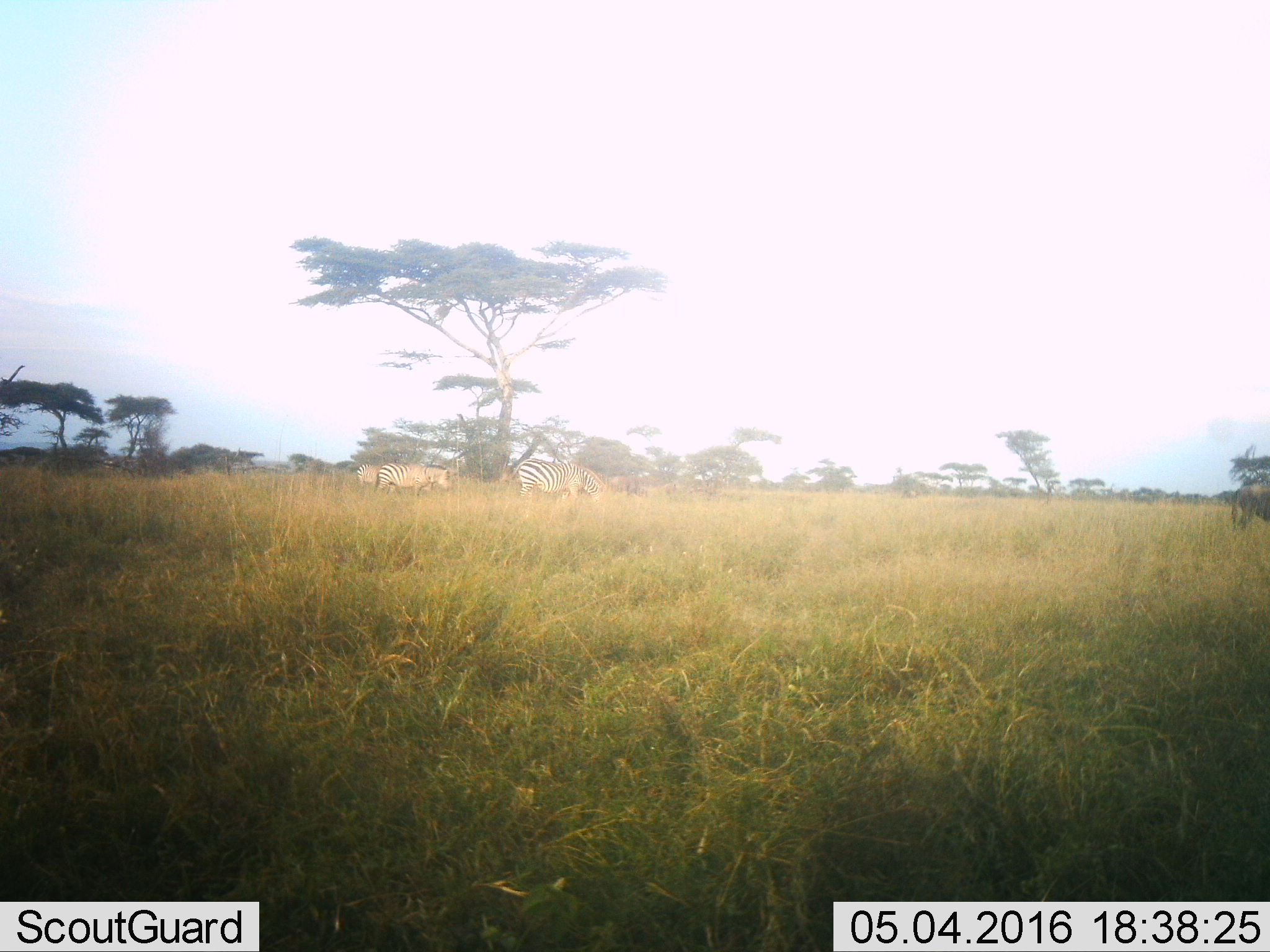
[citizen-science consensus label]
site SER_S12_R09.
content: unidentified animal